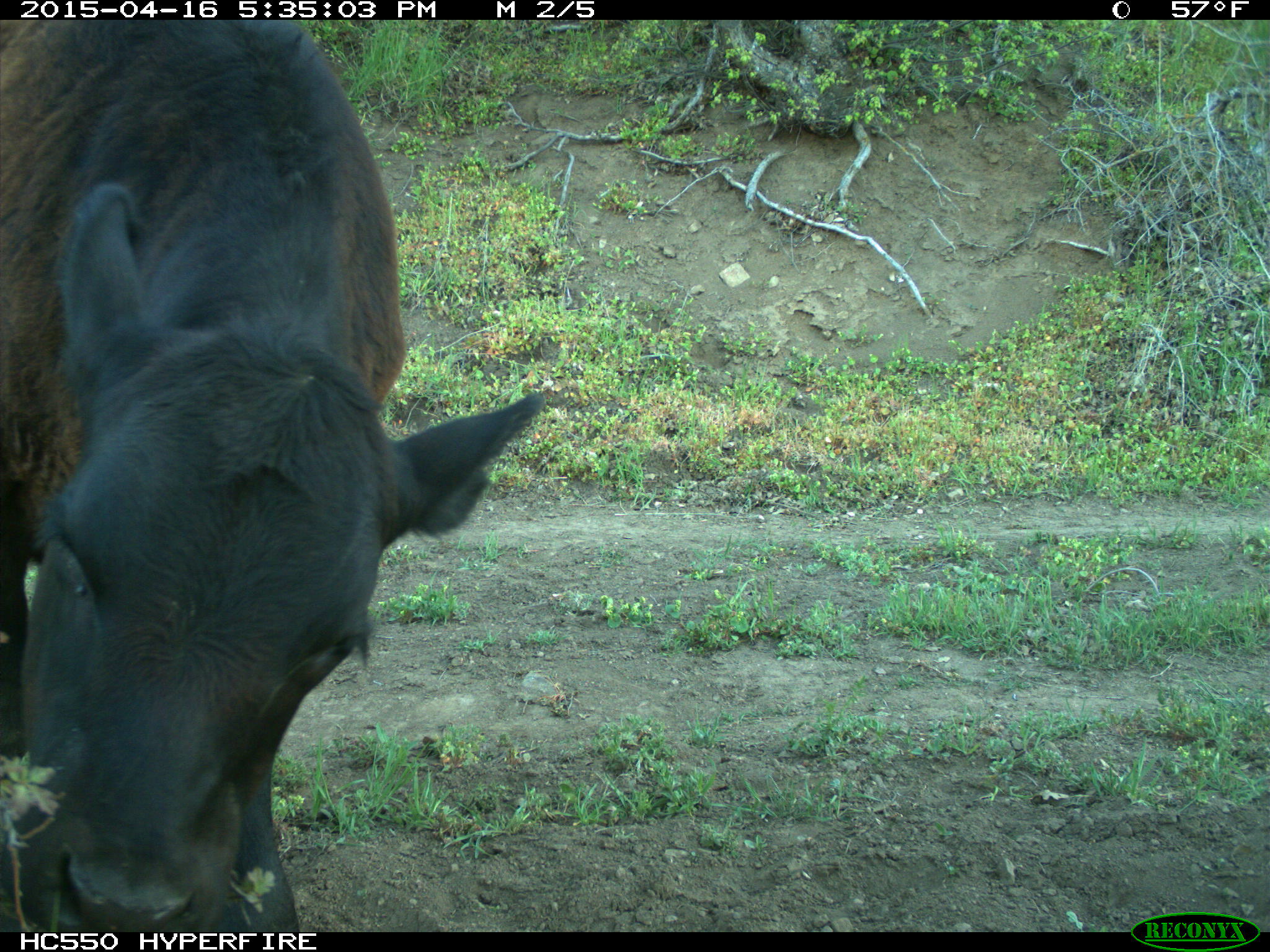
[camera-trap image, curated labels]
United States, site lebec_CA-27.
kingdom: Animalia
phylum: Chordata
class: Mammalia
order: Artiodactyla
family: Bovidae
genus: Bos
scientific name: Bos taurus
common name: domestic cow